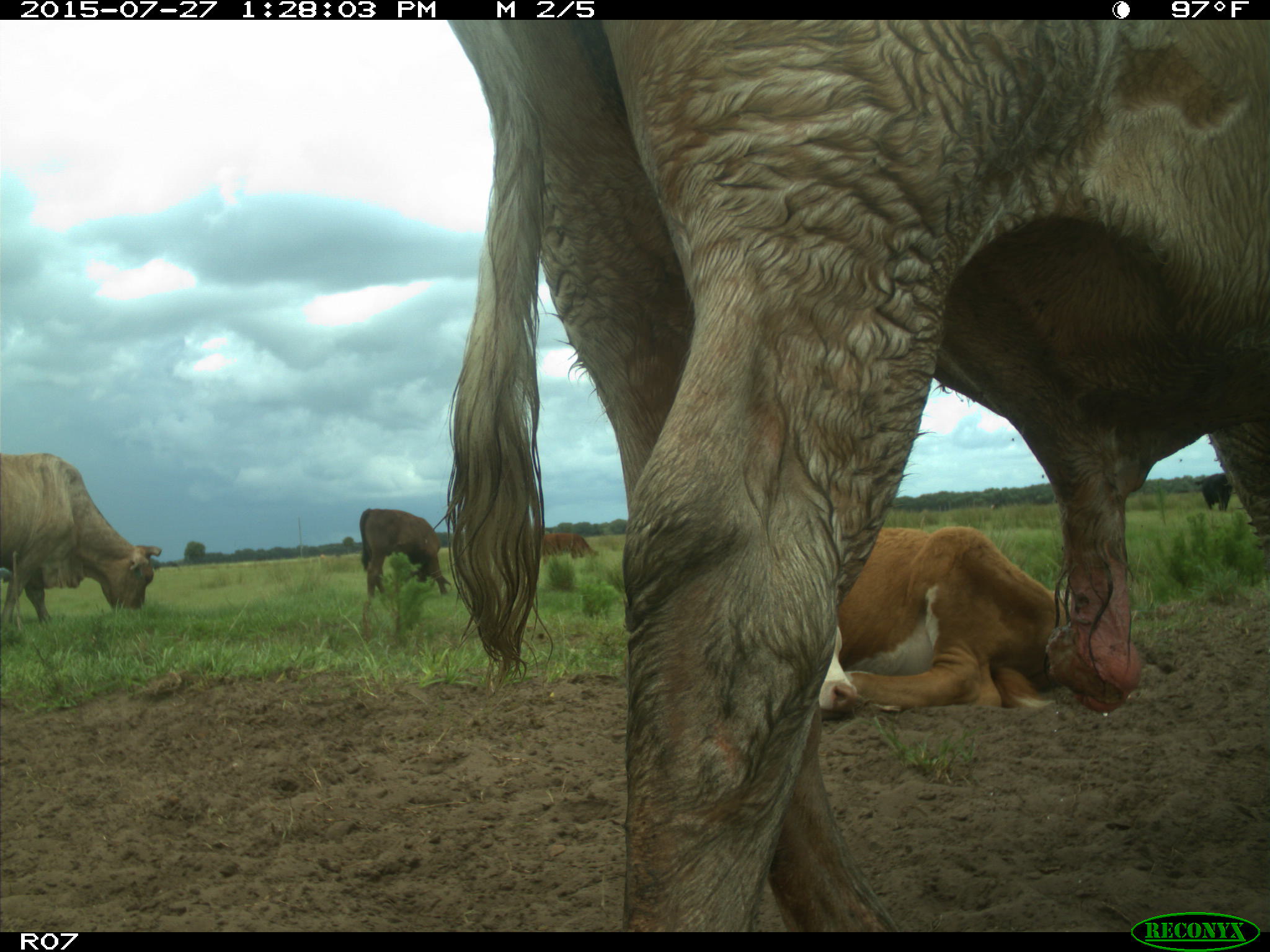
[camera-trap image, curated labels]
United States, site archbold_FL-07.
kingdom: Animalia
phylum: Chordata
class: Mammalia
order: Artiodactyla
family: Bovidae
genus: Bos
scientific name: Bos taurus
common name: domestic cow